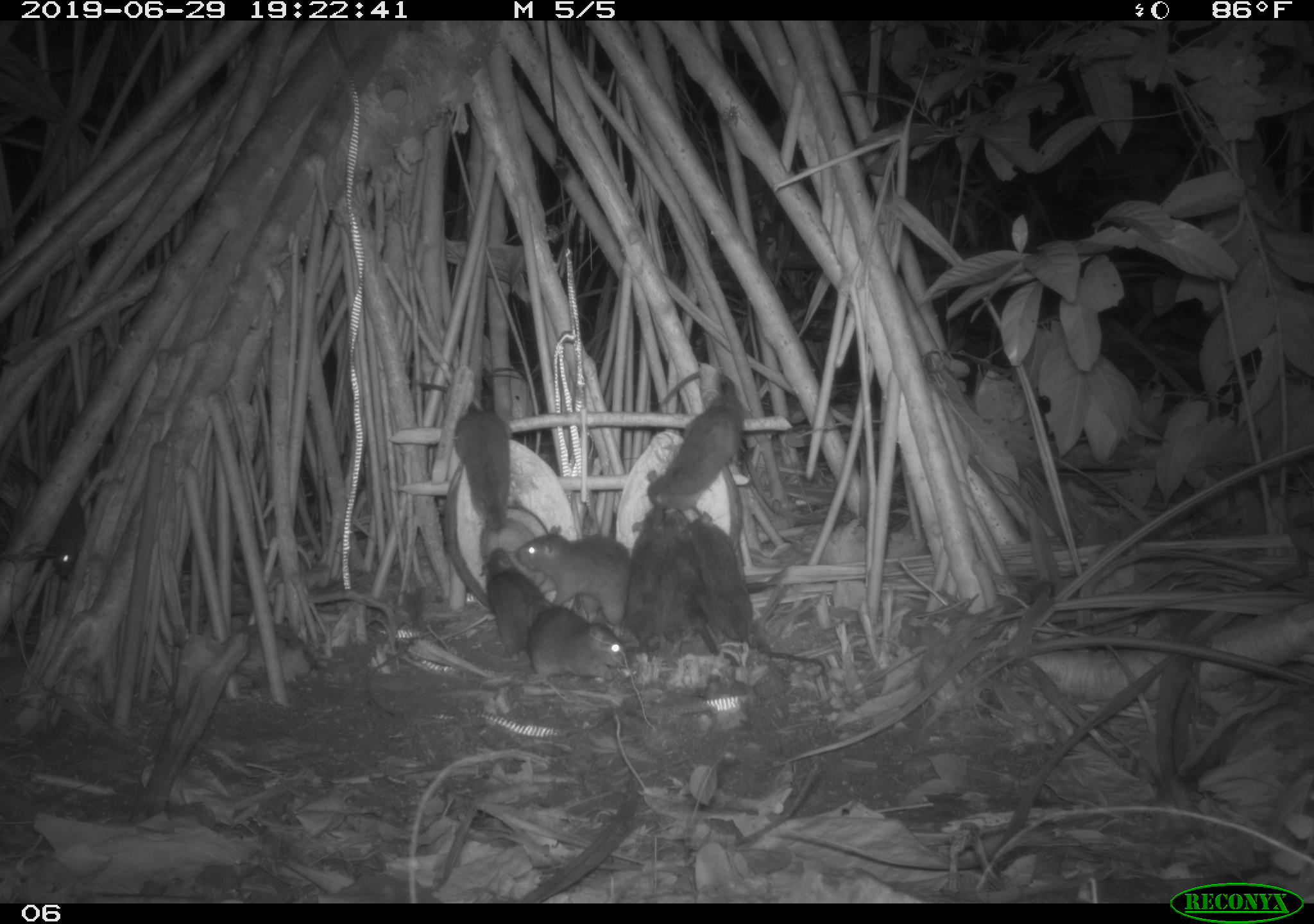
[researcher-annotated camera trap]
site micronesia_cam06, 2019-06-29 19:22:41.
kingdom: Animalia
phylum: Chordata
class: Mammalia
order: Rodentia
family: Muridae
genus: Rattus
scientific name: Rattus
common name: rat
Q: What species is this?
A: Rat (Rattus).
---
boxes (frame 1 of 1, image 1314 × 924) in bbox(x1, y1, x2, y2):
rat: bbox(681, 507, 826, 669); bbox(414, 377, 526, 561); bbox(642, 368, 749, 518); bbox(514, 522, 642, 633); bbox(642, 509, 721, 661); bbox(478, 546, 558, 662); bbox(527, 608, 633, 689); bbox(620, 505, 671, 660); bbox(44, 490, 98, 585)